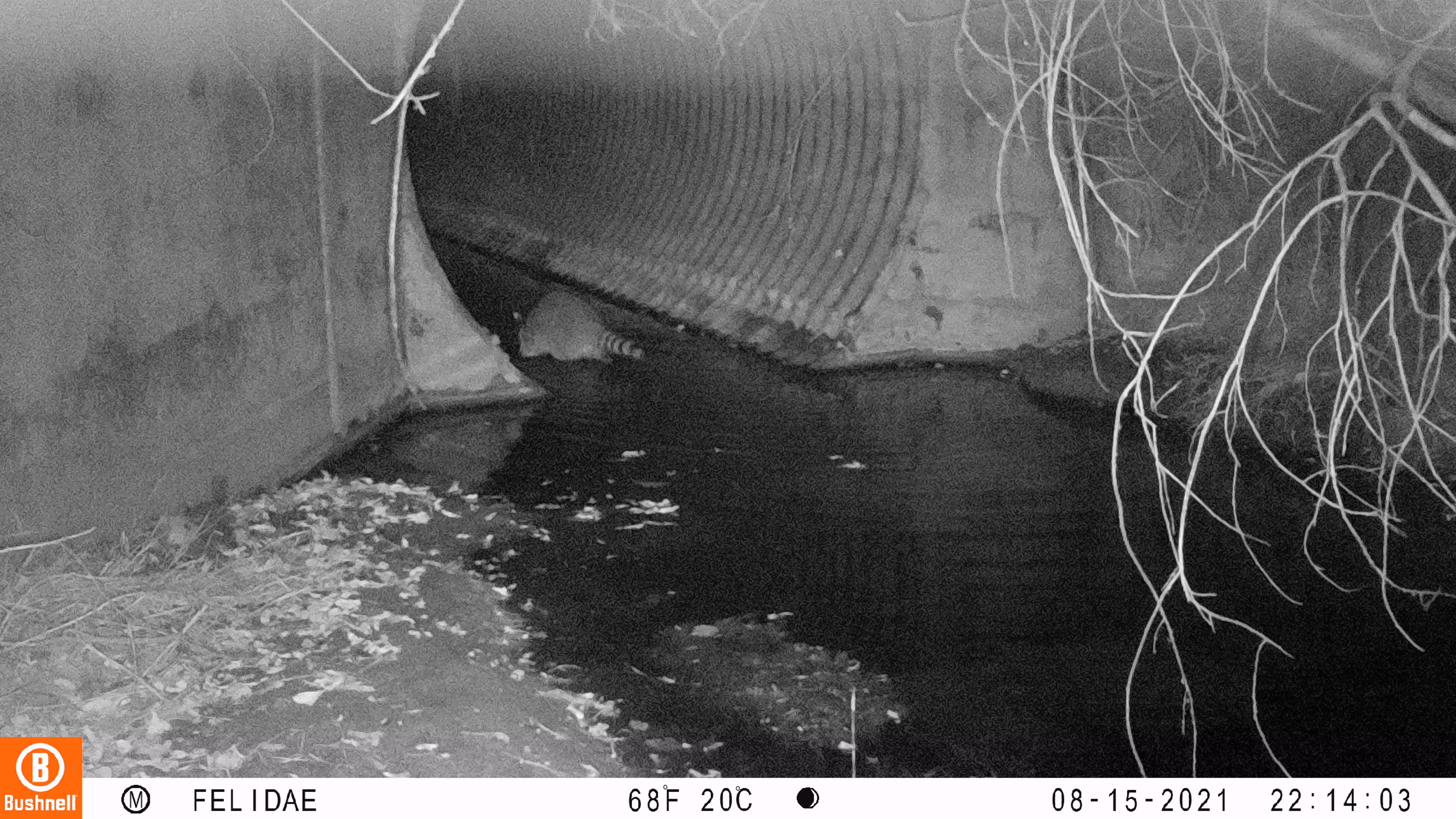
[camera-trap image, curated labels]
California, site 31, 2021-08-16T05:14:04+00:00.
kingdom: Animalia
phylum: Chordata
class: Mammalia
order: Carnivora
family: Procyonidae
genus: Procyon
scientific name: Procyon lotor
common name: raccoon